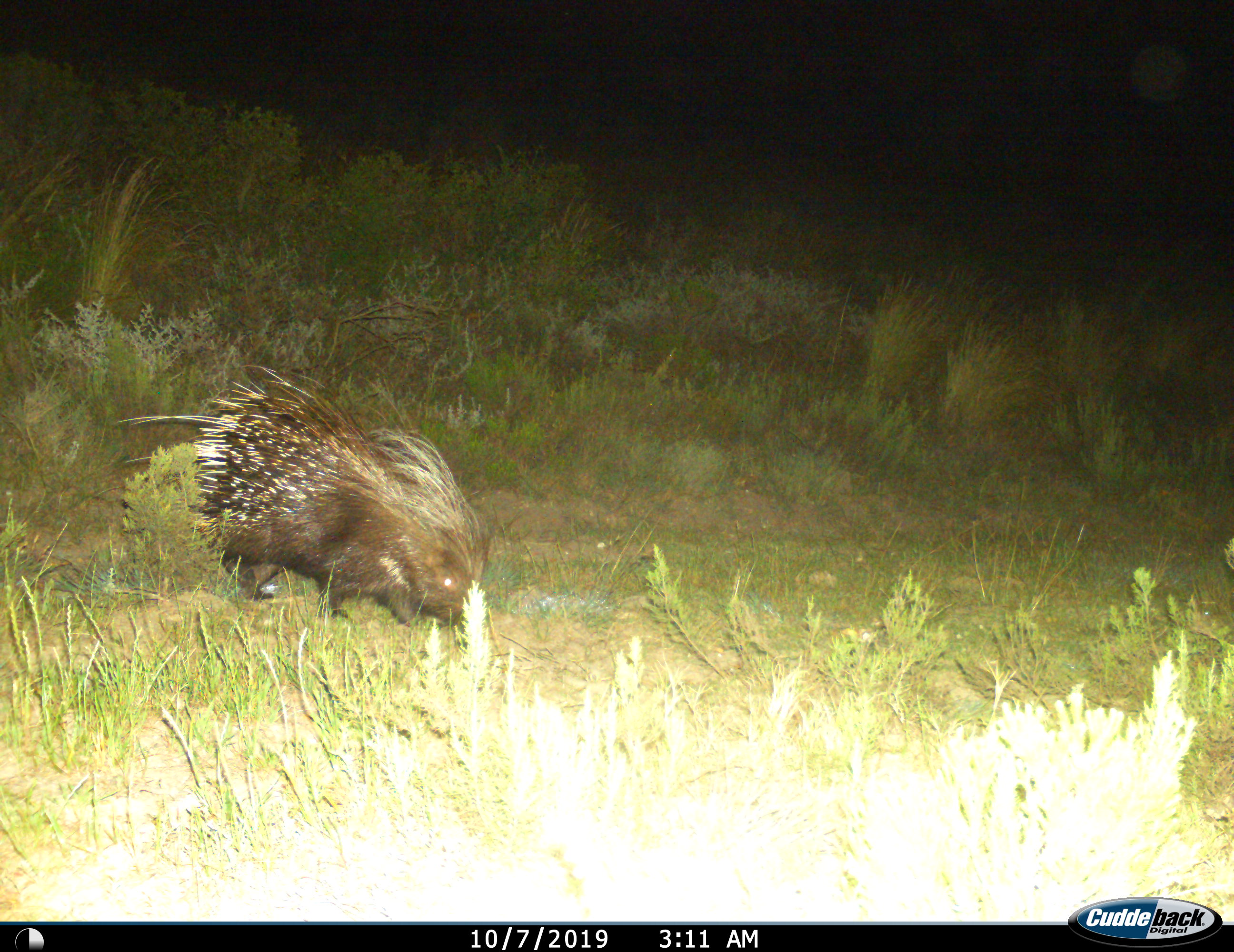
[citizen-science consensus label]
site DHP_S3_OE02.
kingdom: Animalia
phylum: Chordata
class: Mammalia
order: Rodentia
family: Hystricidae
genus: Hystrix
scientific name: Hystrix cristata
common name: crested porcupine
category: porcupine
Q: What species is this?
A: Porcupine (crested porcupine) (Hystrix cristata).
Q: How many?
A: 1.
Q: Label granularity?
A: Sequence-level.